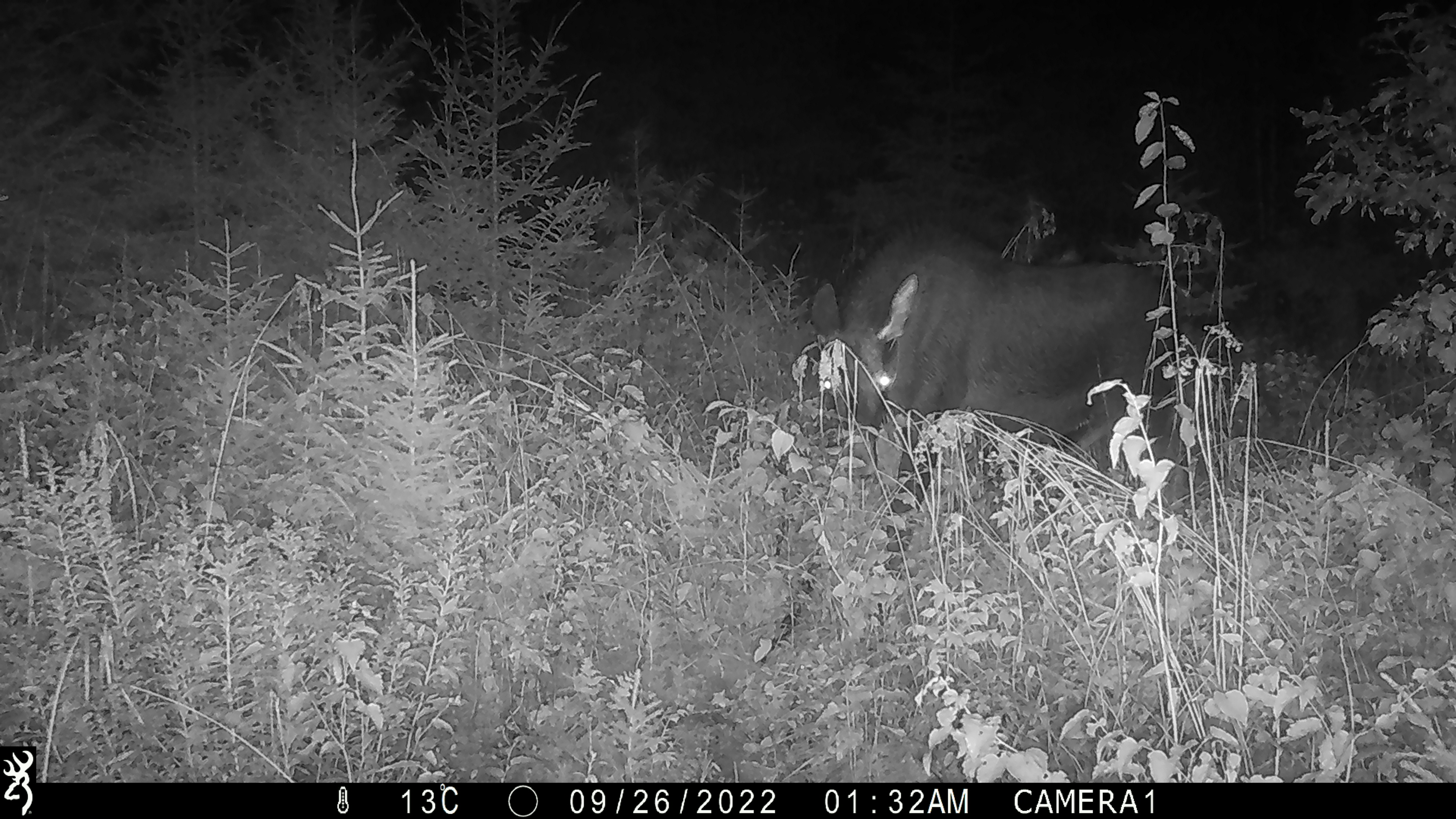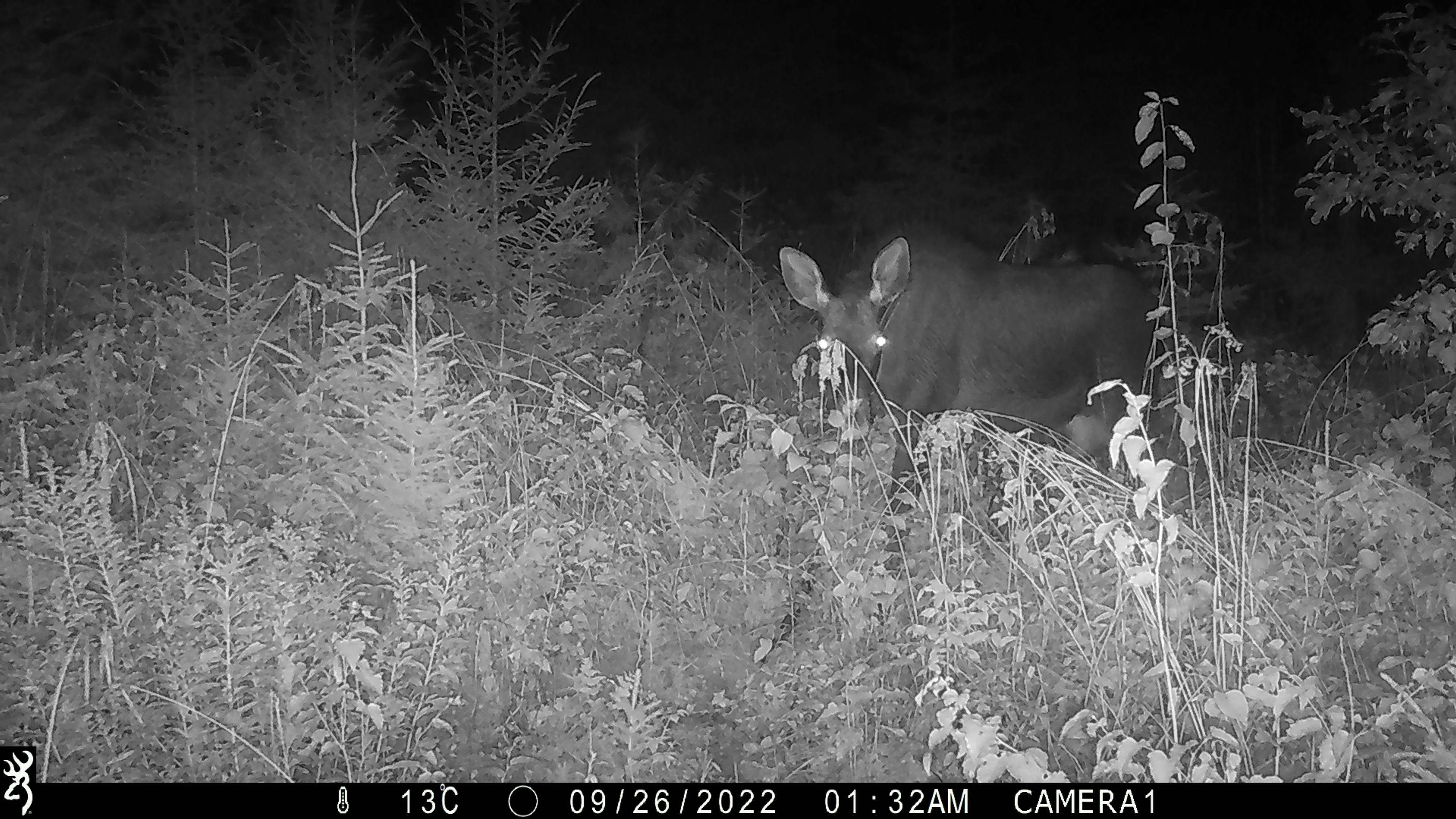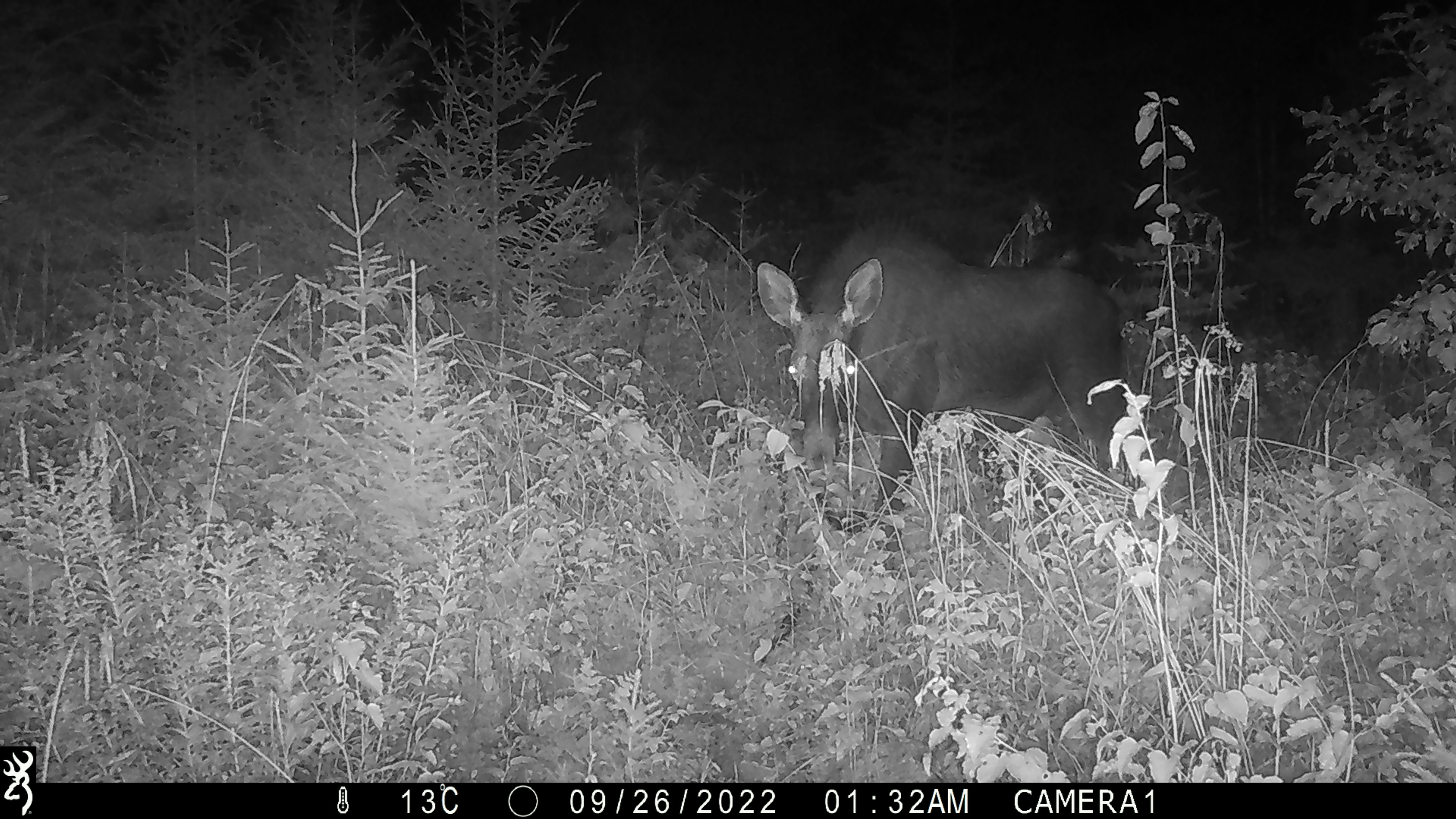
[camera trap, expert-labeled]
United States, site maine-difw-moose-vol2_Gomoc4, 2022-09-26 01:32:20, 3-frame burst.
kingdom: Animalia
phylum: Chordata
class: Mammalia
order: Artiodactyla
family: Cervidae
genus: Alces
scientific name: Alces alces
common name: moose